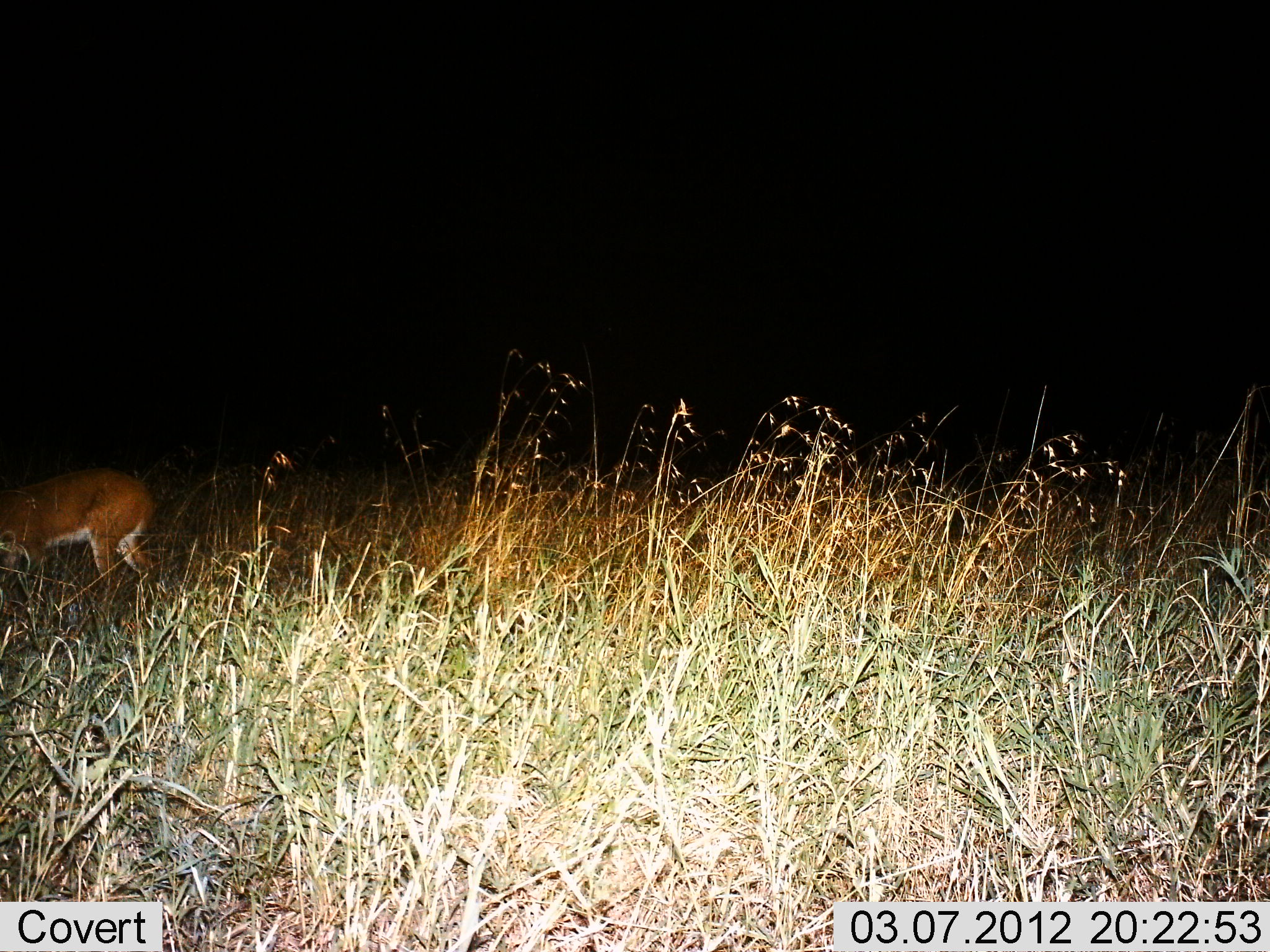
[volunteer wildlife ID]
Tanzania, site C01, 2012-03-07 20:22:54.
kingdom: Animalia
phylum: Chordata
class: Mammalia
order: Artiodactyla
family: Bovidae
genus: Redunca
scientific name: Redunca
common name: reedbuck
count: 1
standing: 57%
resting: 0%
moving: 29%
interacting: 0%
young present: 0%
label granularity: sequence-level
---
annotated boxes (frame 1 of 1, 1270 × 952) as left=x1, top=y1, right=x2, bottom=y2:
animal: left=0, top=465, right=157, bottom=610